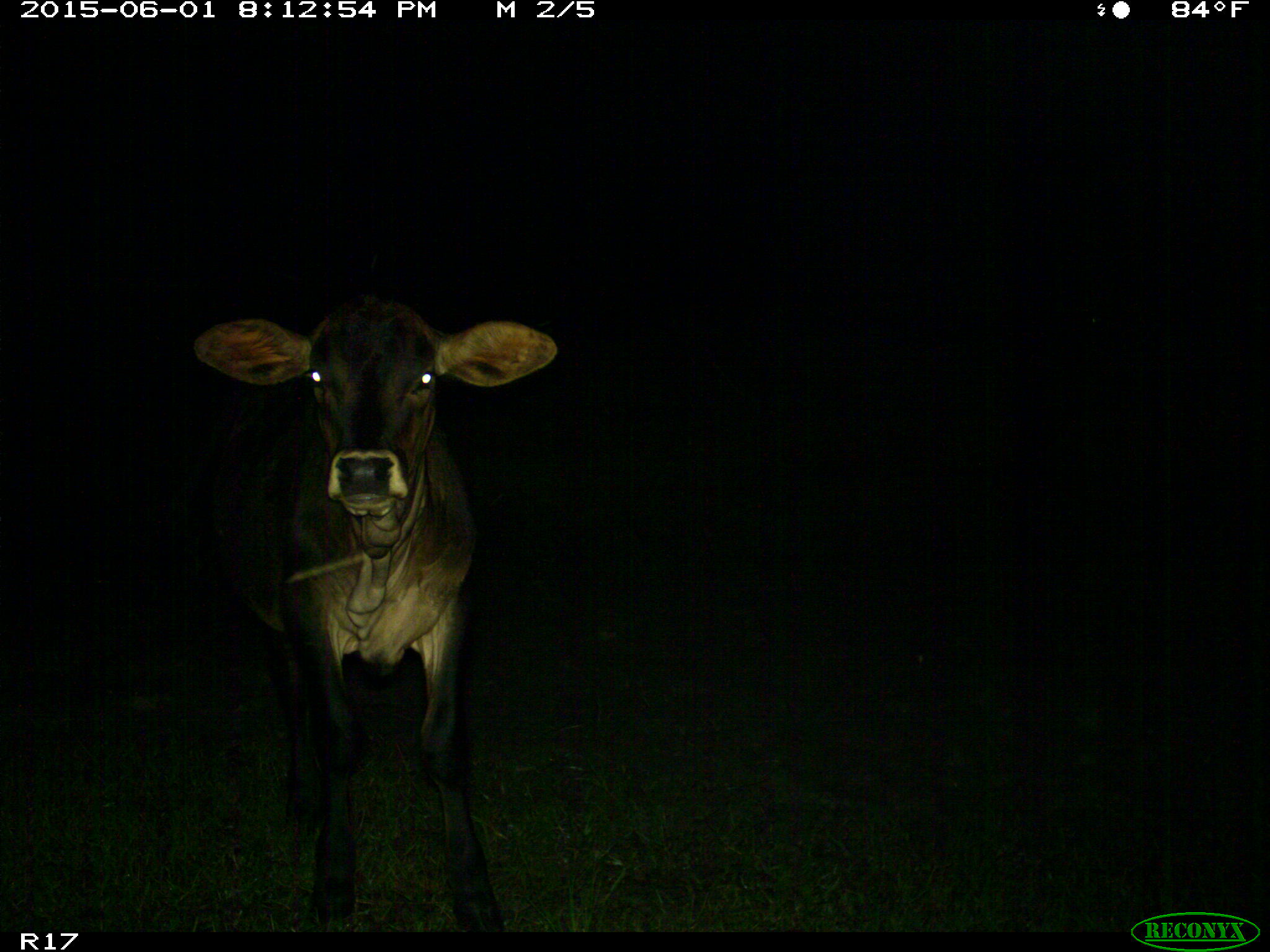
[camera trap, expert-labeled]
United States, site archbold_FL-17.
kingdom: Animalia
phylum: Chordata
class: Mammalia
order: Artiodactyla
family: Bovidae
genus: Bos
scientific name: Bos taurus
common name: domestic cow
Bos taurus (domestic cow).